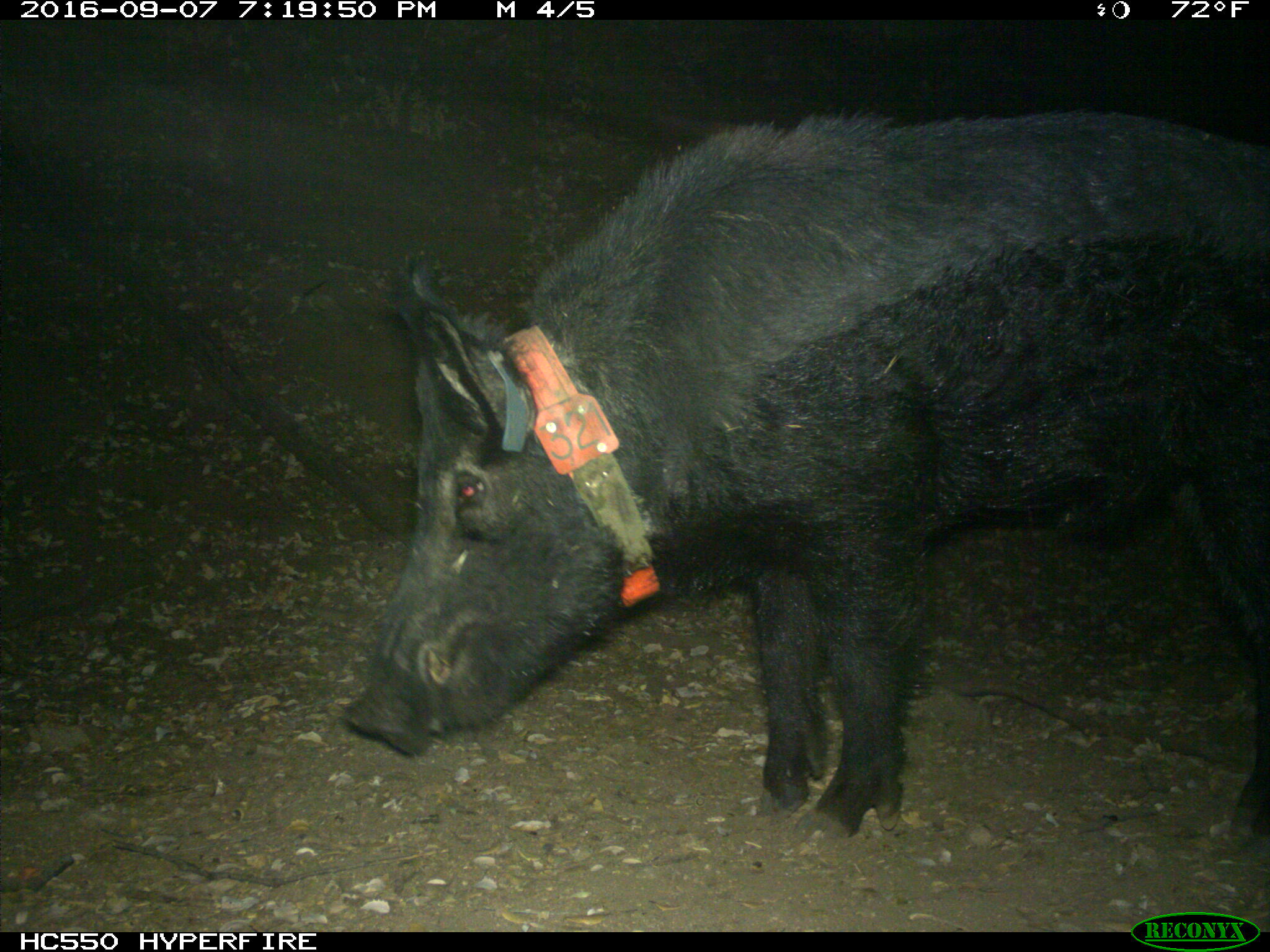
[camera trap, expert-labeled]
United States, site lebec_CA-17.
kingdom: Animalia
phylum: Chordata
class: Mammalia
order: Artiodactyla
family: Suidae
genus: Sus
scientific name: Sus scrofa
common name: wild boar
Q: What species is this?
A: Sus scrofa (wild boar).